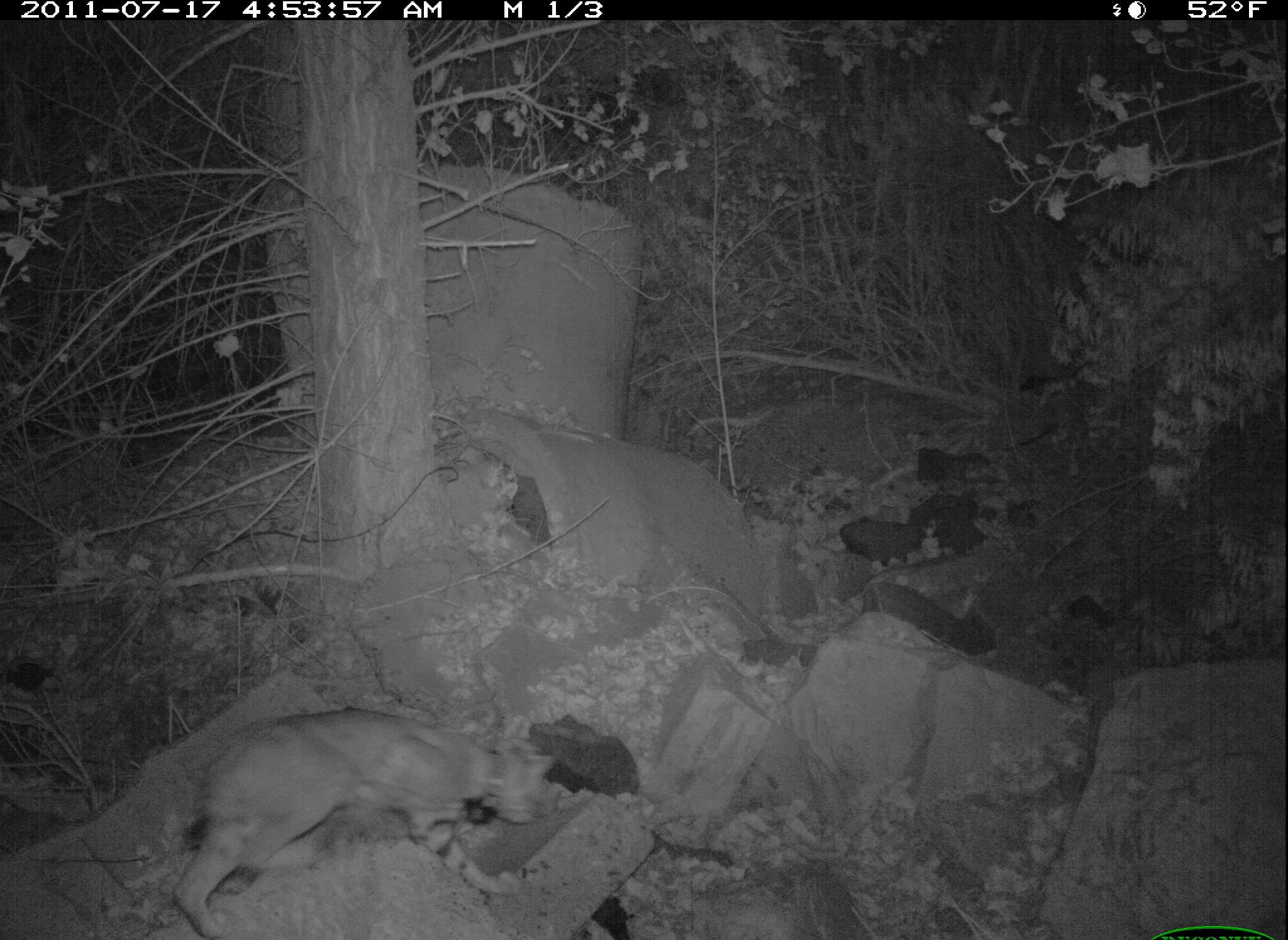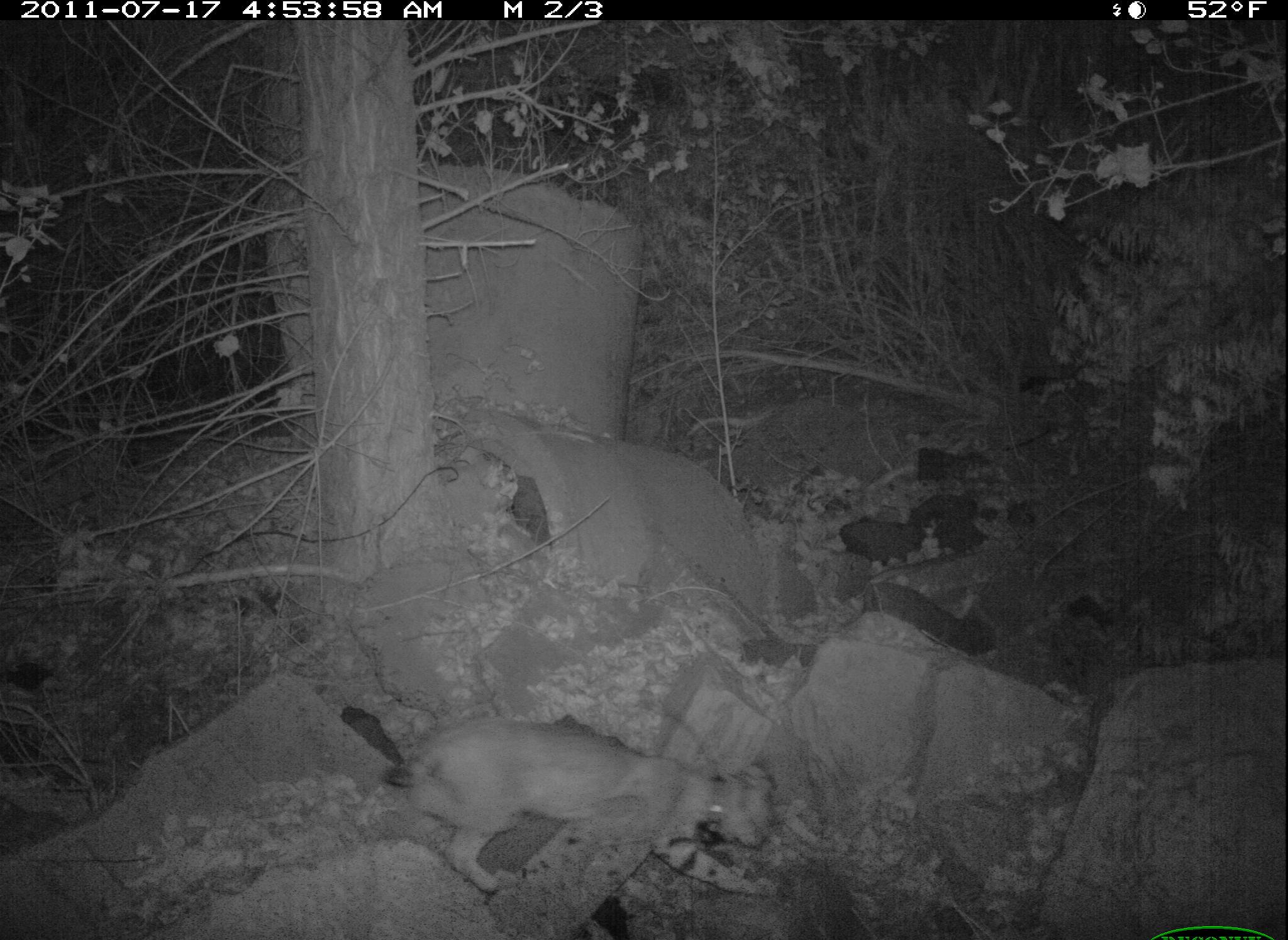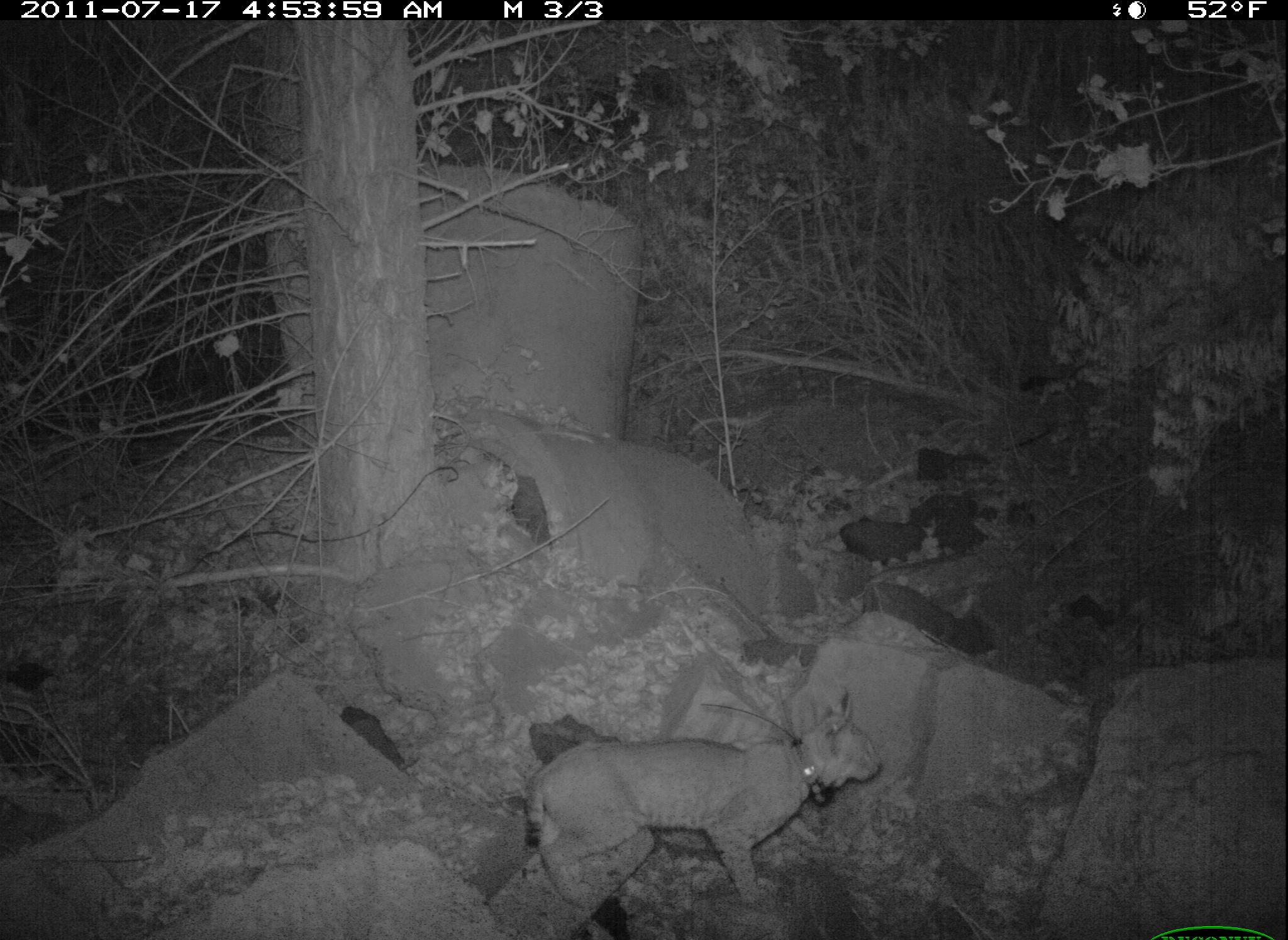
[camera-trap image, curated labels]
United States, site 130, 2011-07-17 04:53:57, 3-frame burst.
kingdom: Animalia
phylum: Chordata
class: Mammalia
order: Carnivora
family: Felidae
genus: Lynx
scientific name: Lynx rufus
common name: bobcat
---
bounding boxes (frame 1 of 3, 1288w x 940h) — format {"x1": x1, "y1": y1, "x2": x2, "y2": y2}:
bobcat: {"x1": 161, "y1": 696, "x2": 564, "y2": 940}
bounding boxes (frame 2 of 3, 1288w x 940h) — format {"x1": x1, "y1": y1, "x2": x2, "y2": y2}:
bobcat: {"x1": 393, "y1": 683, "x2": 786, "y2": 907}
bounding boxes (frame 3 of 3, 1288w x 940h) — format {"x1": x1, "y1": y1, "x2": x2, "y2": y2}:
bobcat: {"x1": 467, "y1": 670, "x2": 989, "y2": 936}